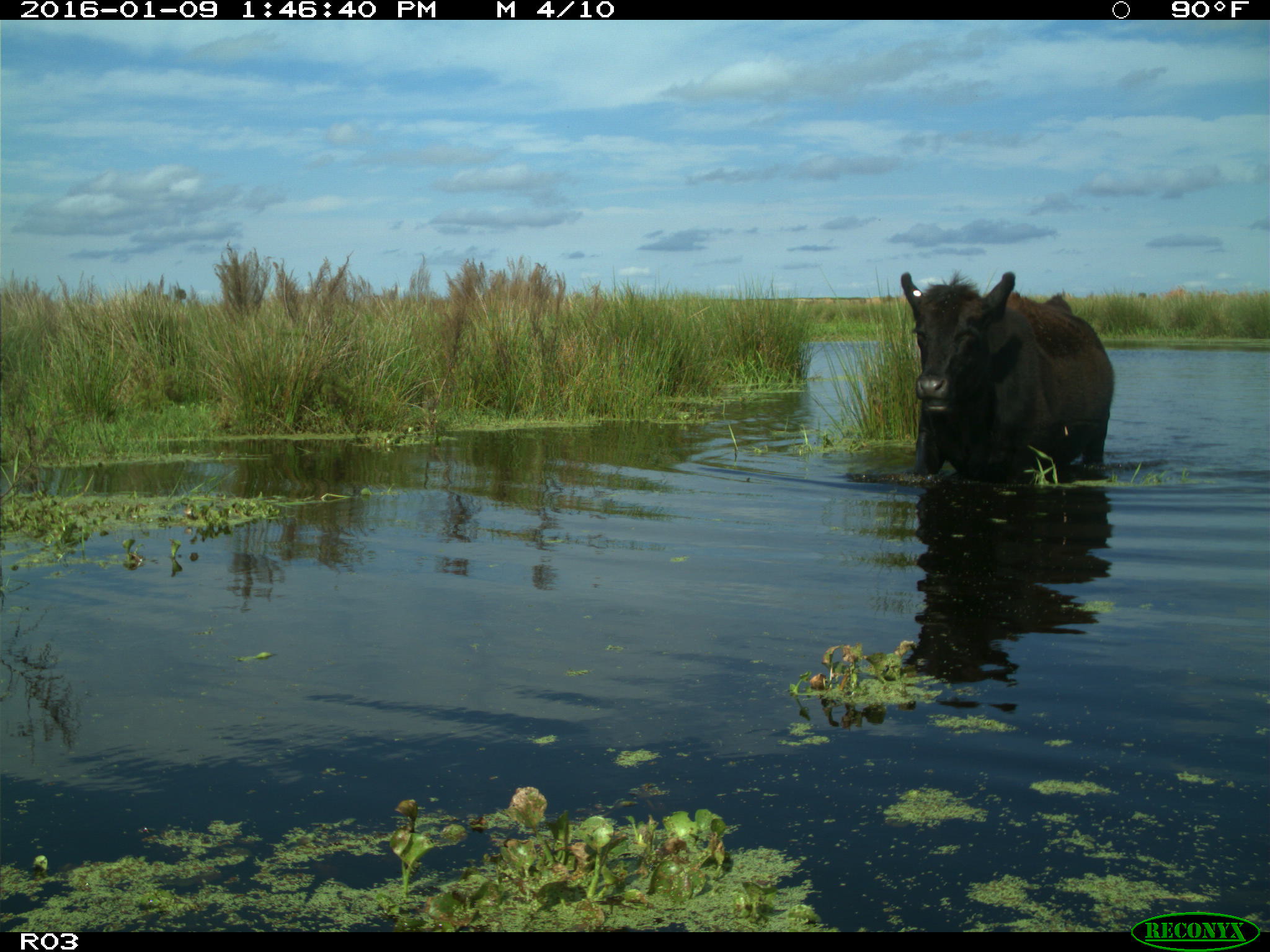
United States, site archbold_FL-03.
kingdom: Animalia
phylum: Chordata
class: Mammalia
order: Artiodactyla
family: Bovidae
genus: Bos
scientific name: Bos taurus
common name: domestic cow